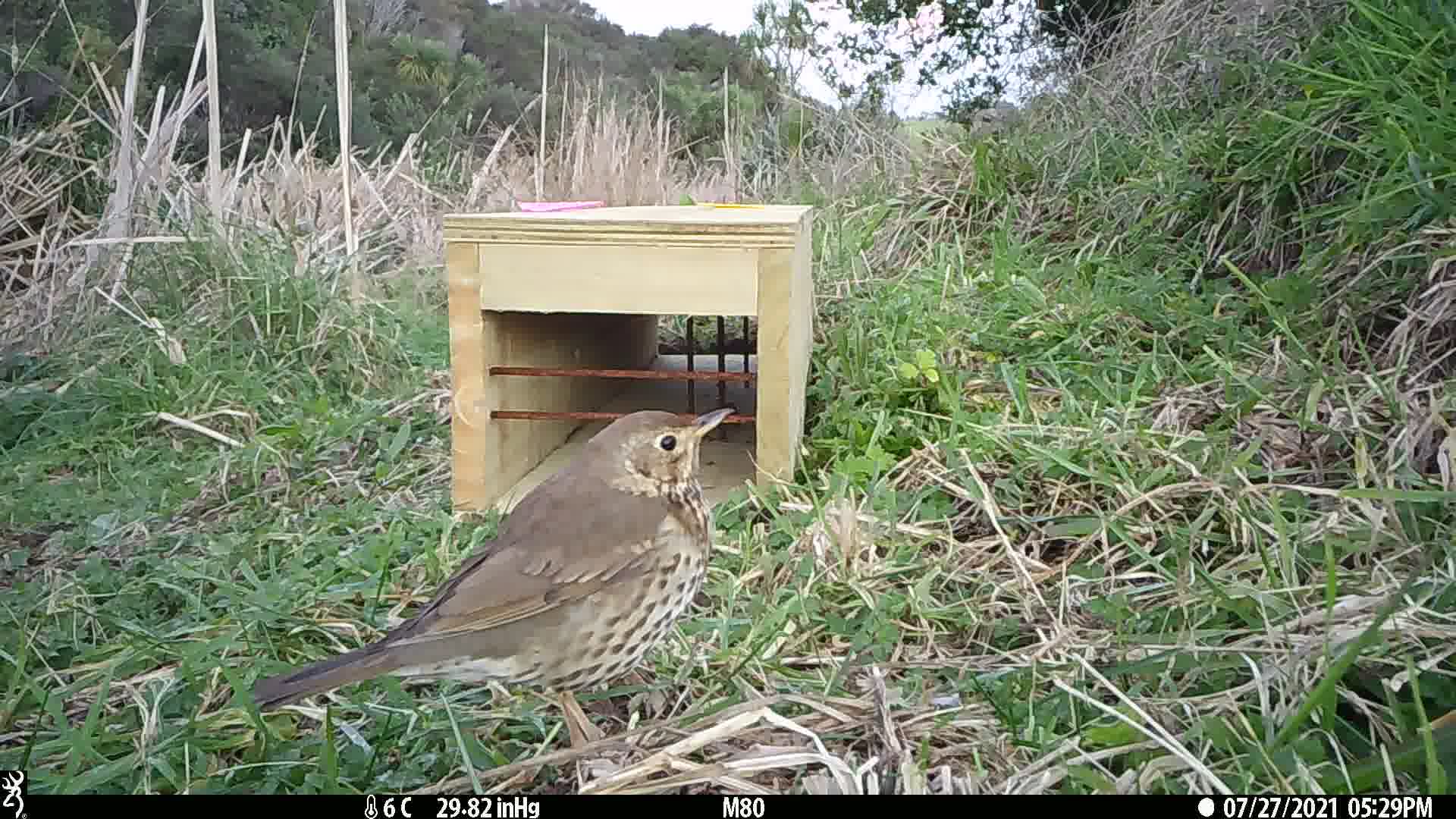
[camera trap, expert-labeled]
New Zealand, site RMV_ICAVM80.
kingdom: Animalia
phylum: Chordata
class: Aves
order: Passeriformes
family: Turdidae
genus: Turdus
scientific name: Turdus philomelos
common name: song thrush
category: thrush